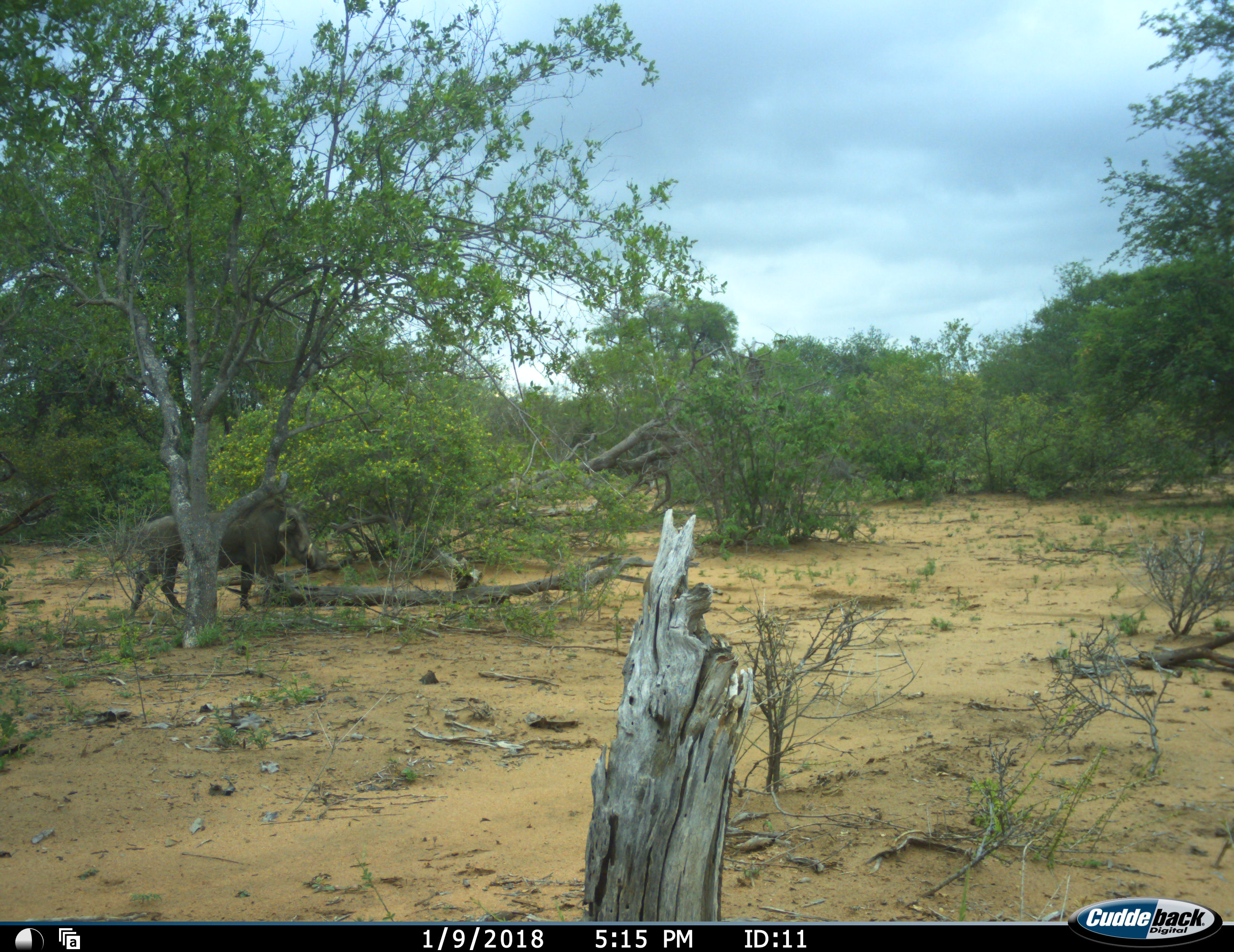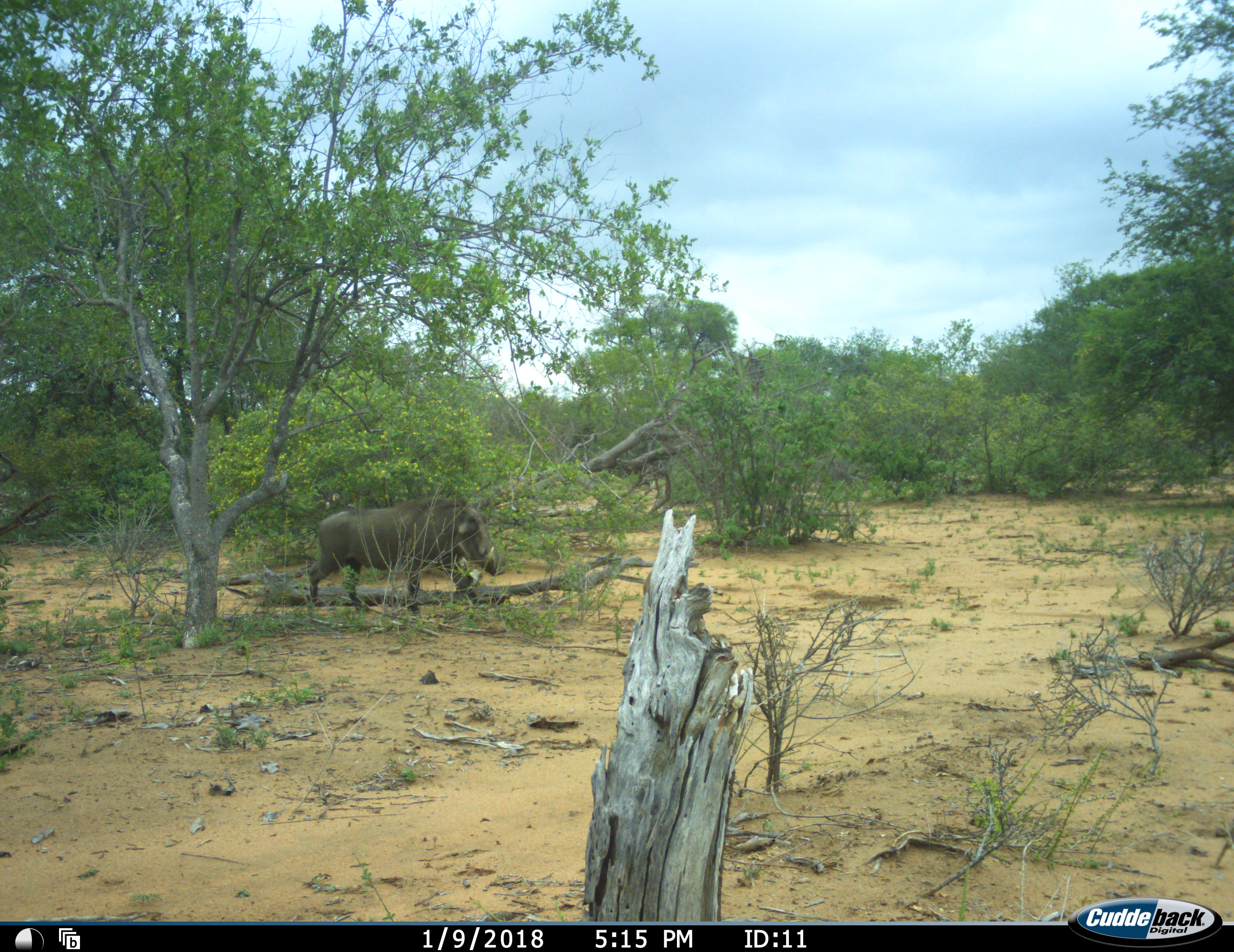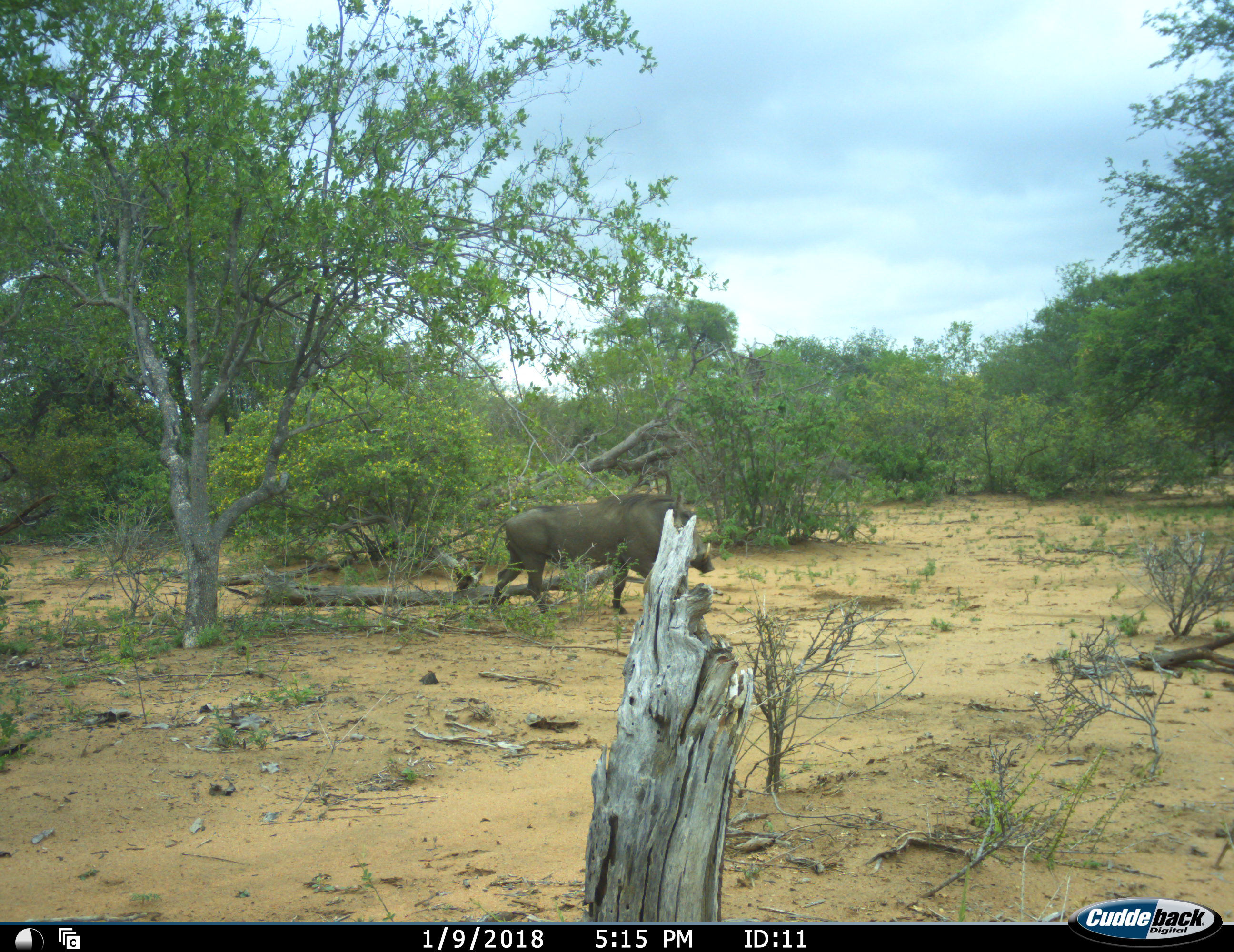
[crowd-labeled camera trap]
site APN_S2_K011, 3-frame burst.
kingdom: Animalia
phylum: Chordata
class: Mammalia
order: Artiodactyla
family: Suidae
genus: Phacochoerus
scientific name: Phacochoerus africanus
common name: warthog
Warthog (Phacochoerus africanus), count 1. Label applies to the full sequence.